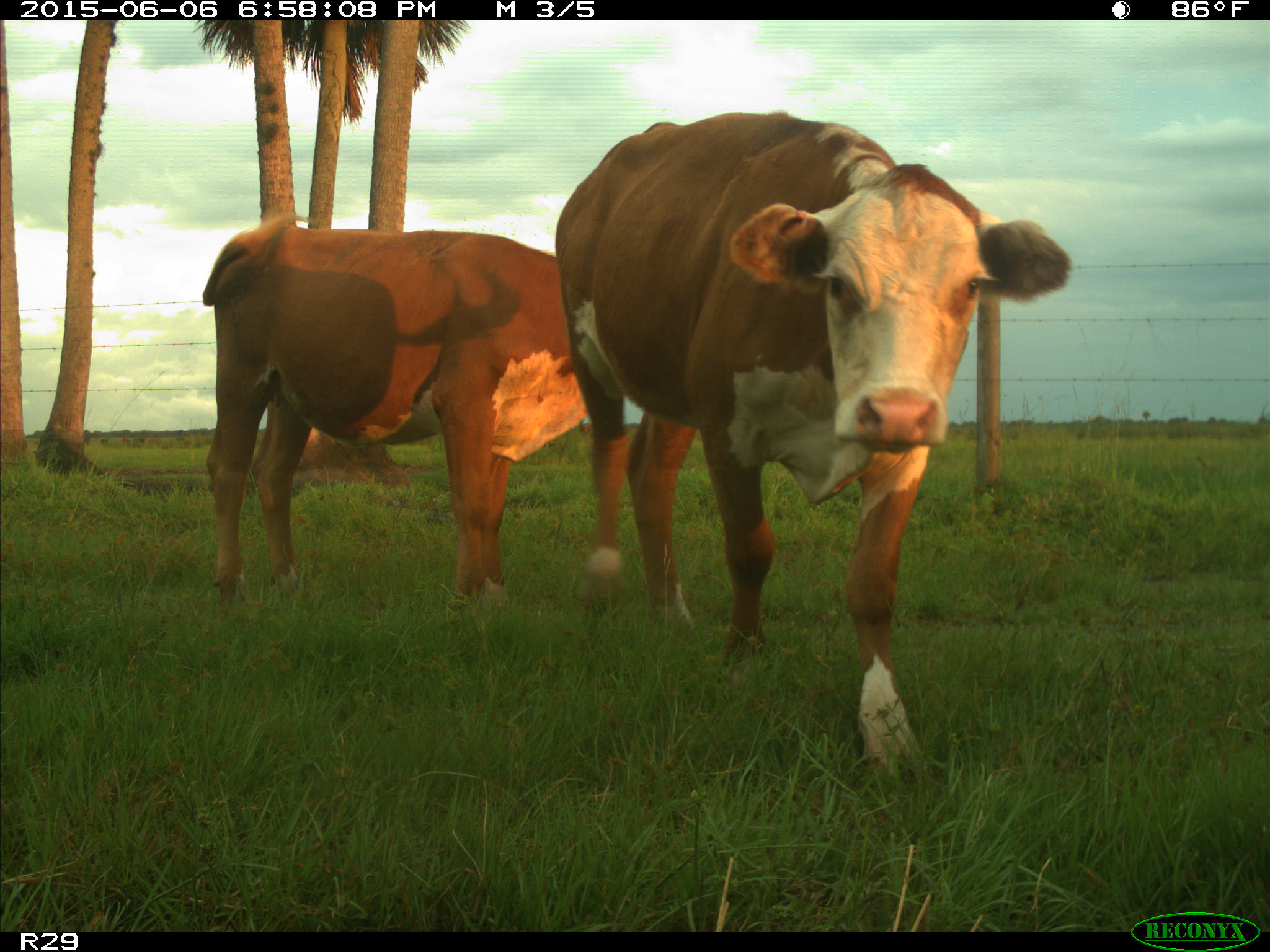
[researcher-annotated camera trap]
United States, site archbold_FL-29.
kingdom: Animalia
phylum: Chordata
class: Mammalia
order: Artiodactyla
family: Bovidae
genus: Bos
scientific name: Bos taurus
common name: domestic cow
Bos taurus (domestic cow).